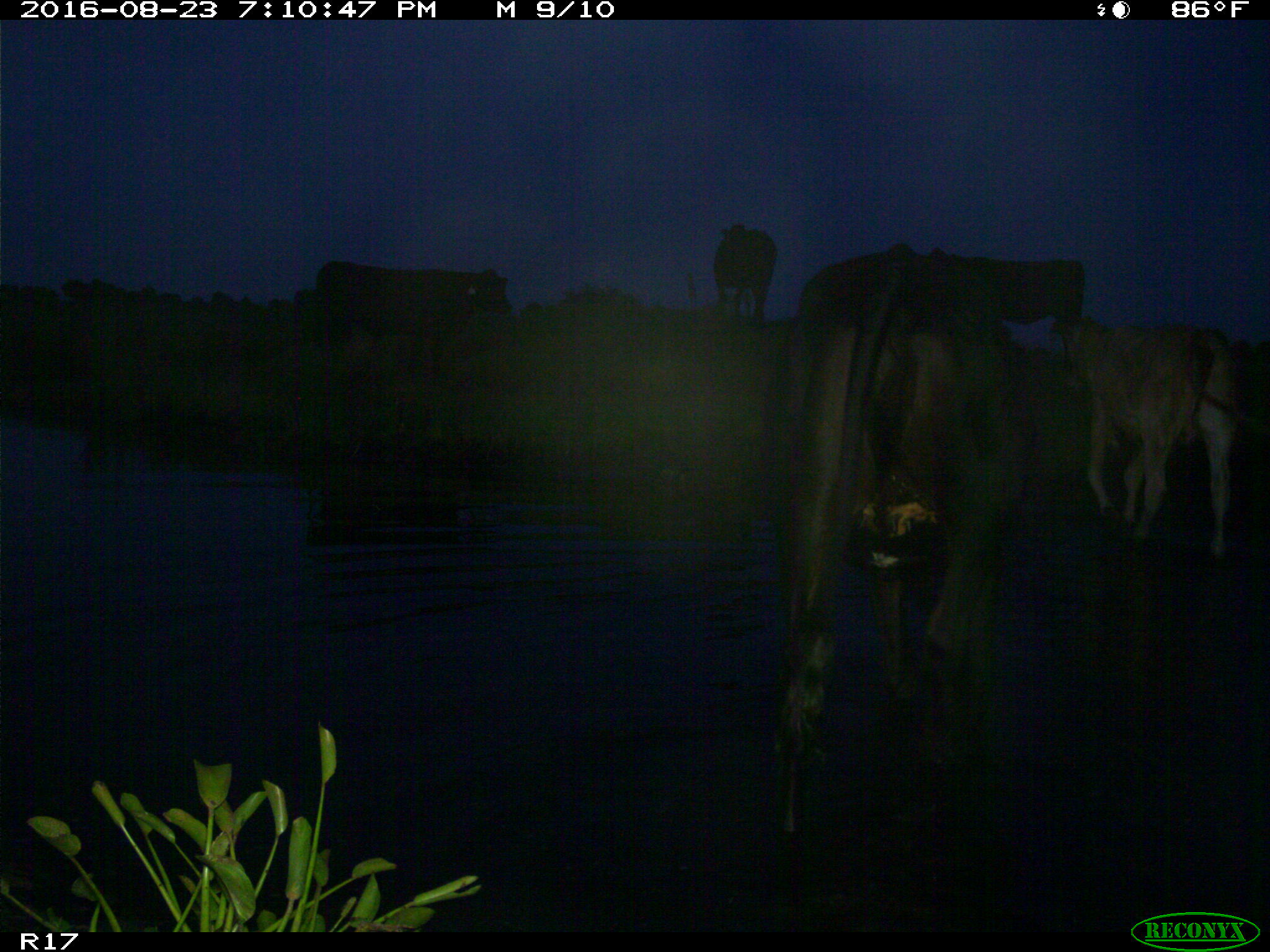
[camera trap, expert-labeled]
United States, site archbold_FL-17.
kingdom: Animalia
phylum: Chordata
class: Mammalia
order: Artiodactyla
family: Bovidae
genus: Bos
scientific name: Bos taurus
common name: domestic cow